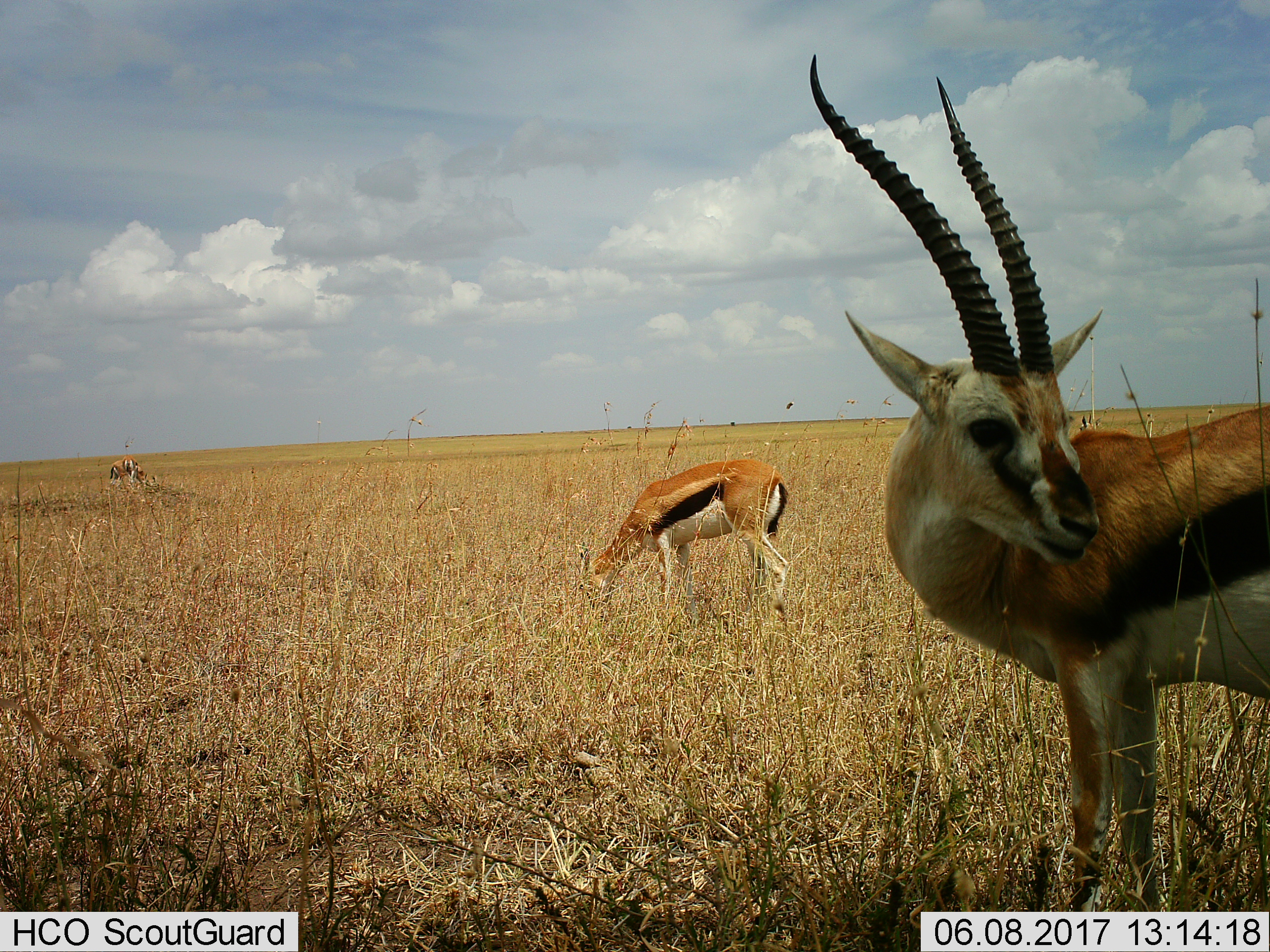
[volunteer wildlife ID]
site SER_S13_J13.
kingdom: Animalia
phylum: Chordata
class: Mammalia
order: Artiodactyla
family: Bovidae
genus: Eudorcas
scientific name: Eudorcas thomsonii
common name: thomson's gazelle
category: gazellethomsons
Gazellethomsons (thomson's gazelle) (Eudorcas thomsonii), count 4. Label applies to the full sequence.